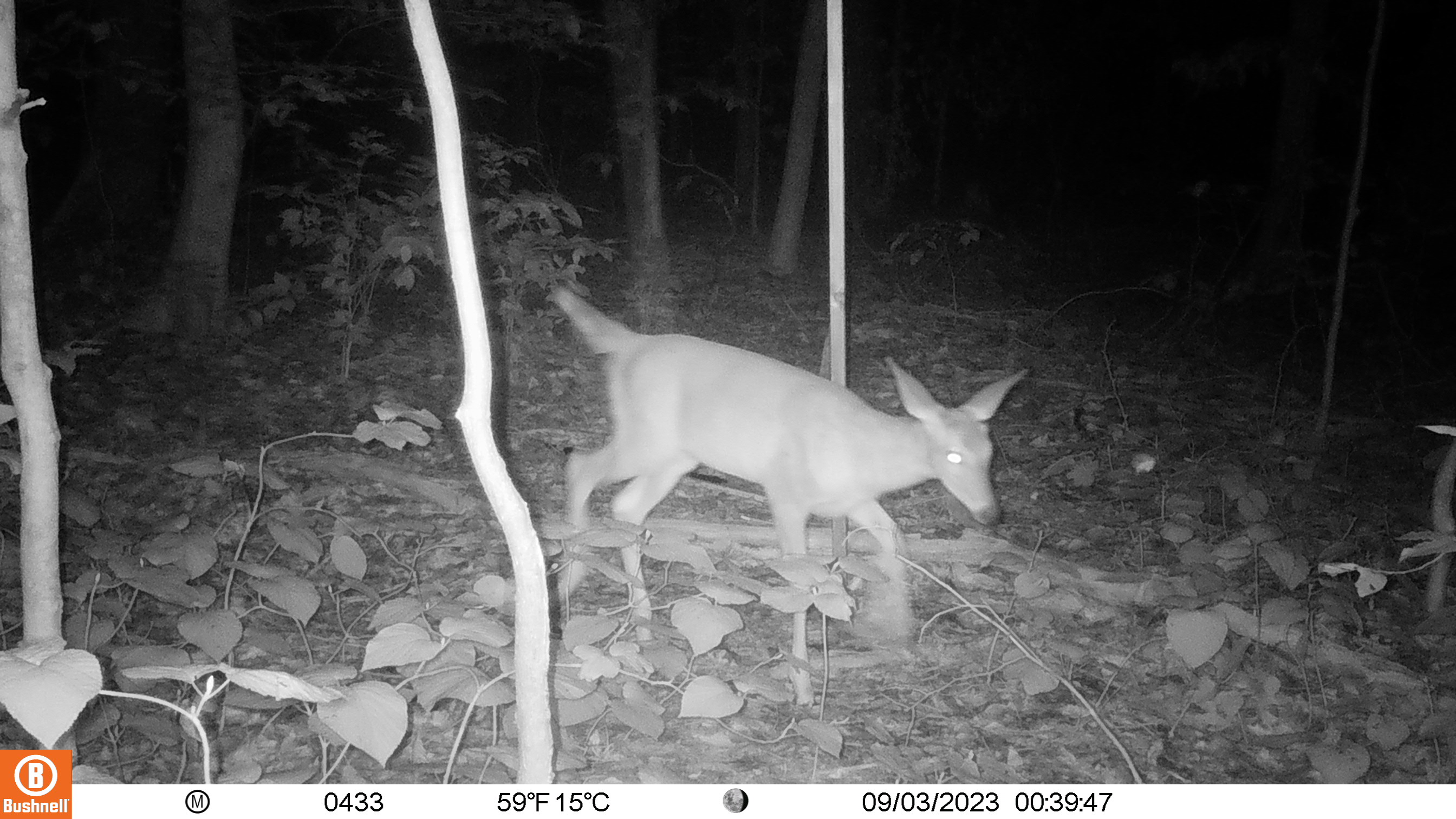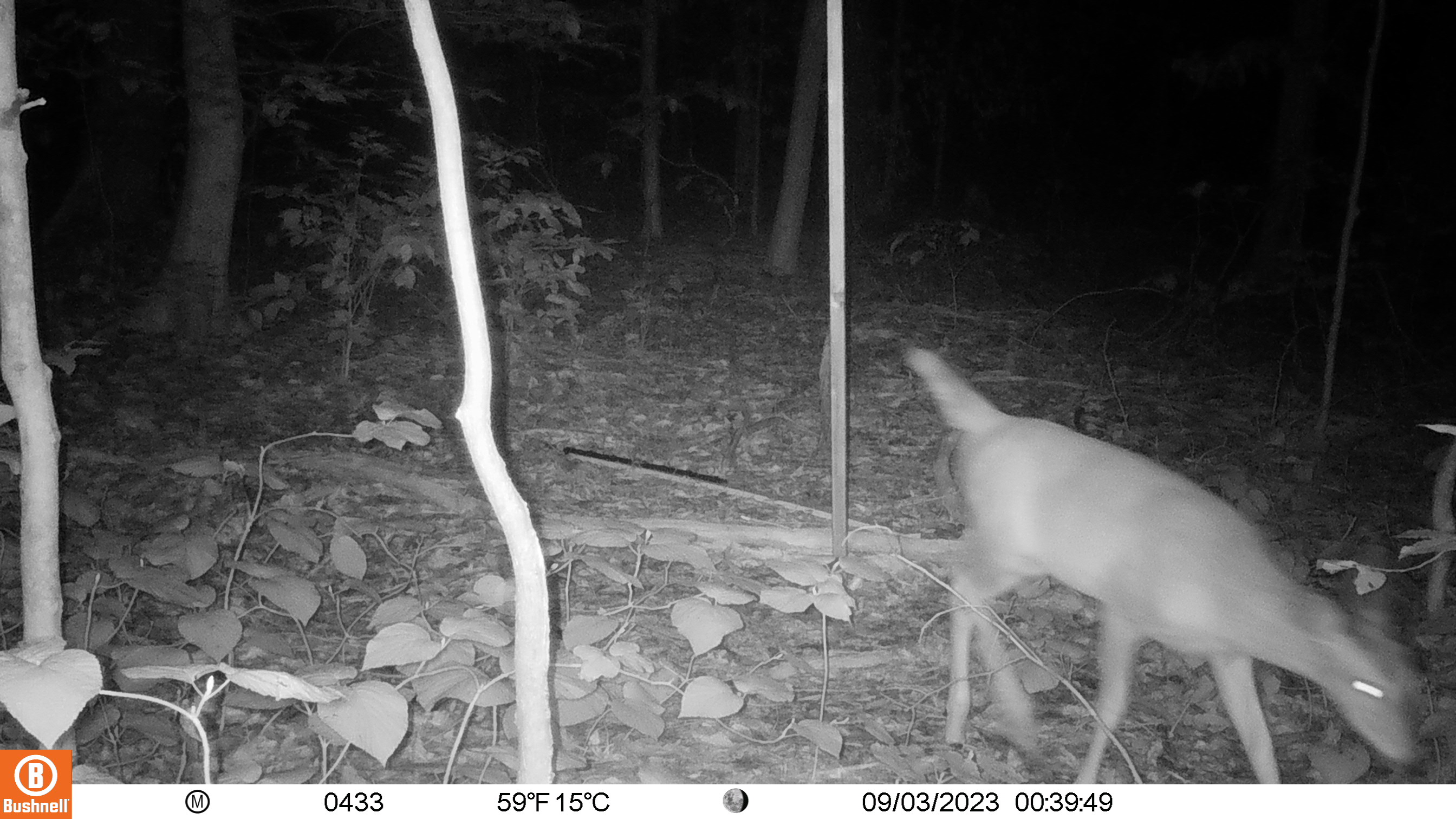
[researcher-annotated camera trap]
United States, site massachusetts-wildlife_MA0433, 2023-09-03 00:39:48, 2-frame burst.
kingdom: Animalia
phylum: Chordata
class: Mammalia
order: Artiodactyla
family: Cervidae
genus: Odocoileus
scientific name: Odocoileus virginianus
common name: white-tailed deer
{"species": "white-tailed deer (Odocoileus virginianus)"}